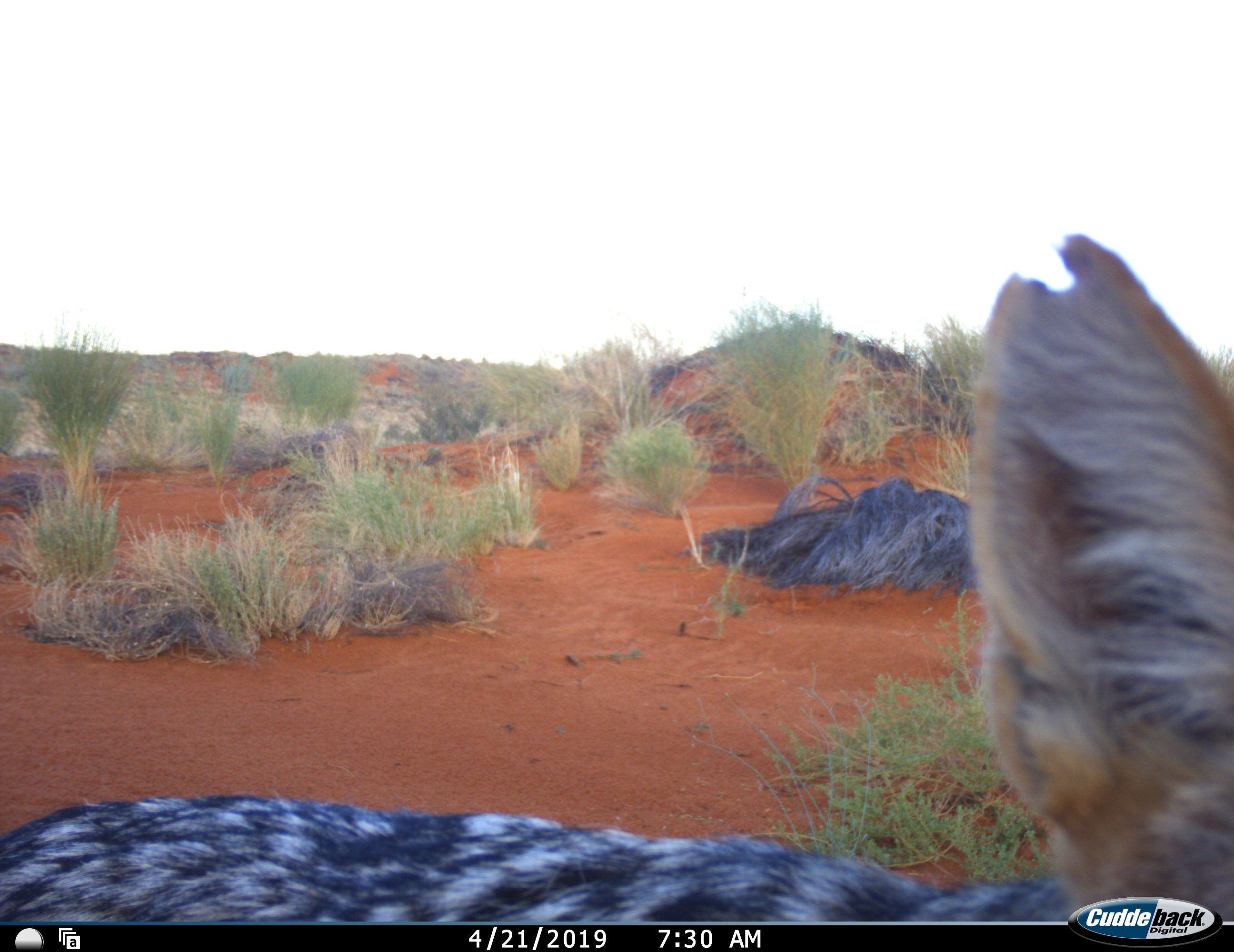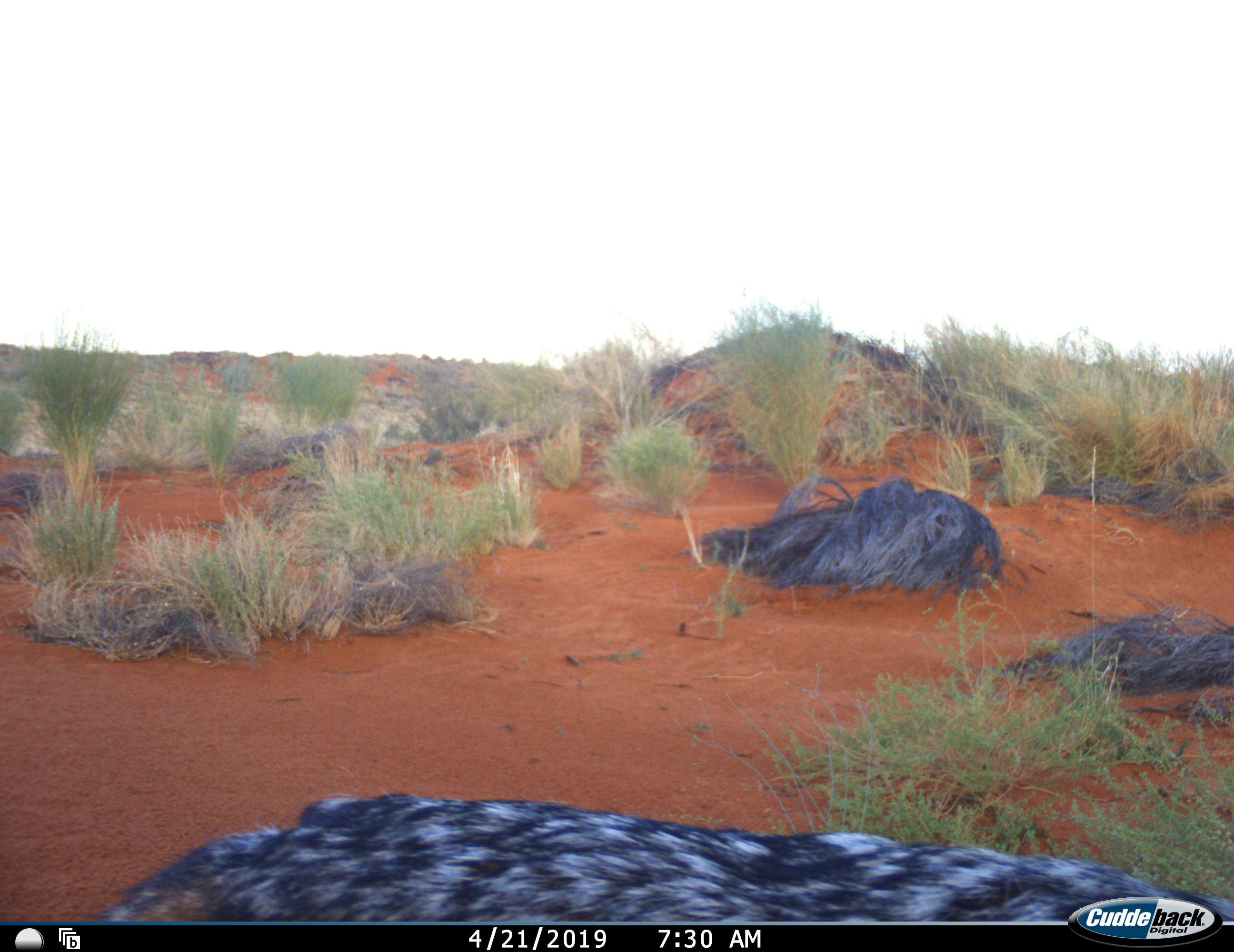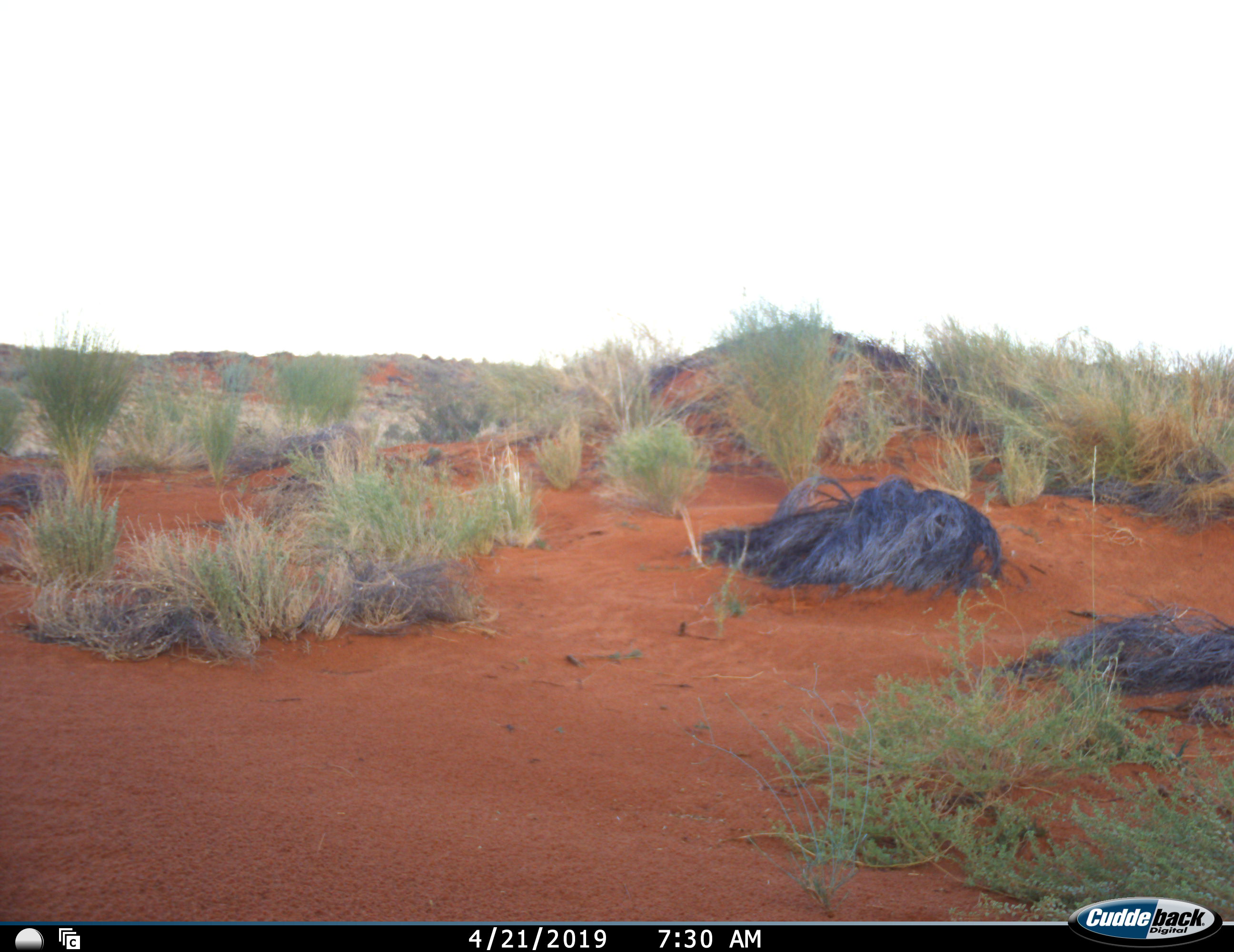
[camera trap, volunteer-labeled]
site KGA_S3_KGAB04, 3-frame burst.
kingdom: Animalia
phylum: Chordata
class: Mammalia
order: Carnivora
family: Canidae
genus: Lupulella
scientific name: Lupulella mesomelas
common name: black-backed jackal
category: jackalblackbacked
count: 1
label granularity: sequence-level